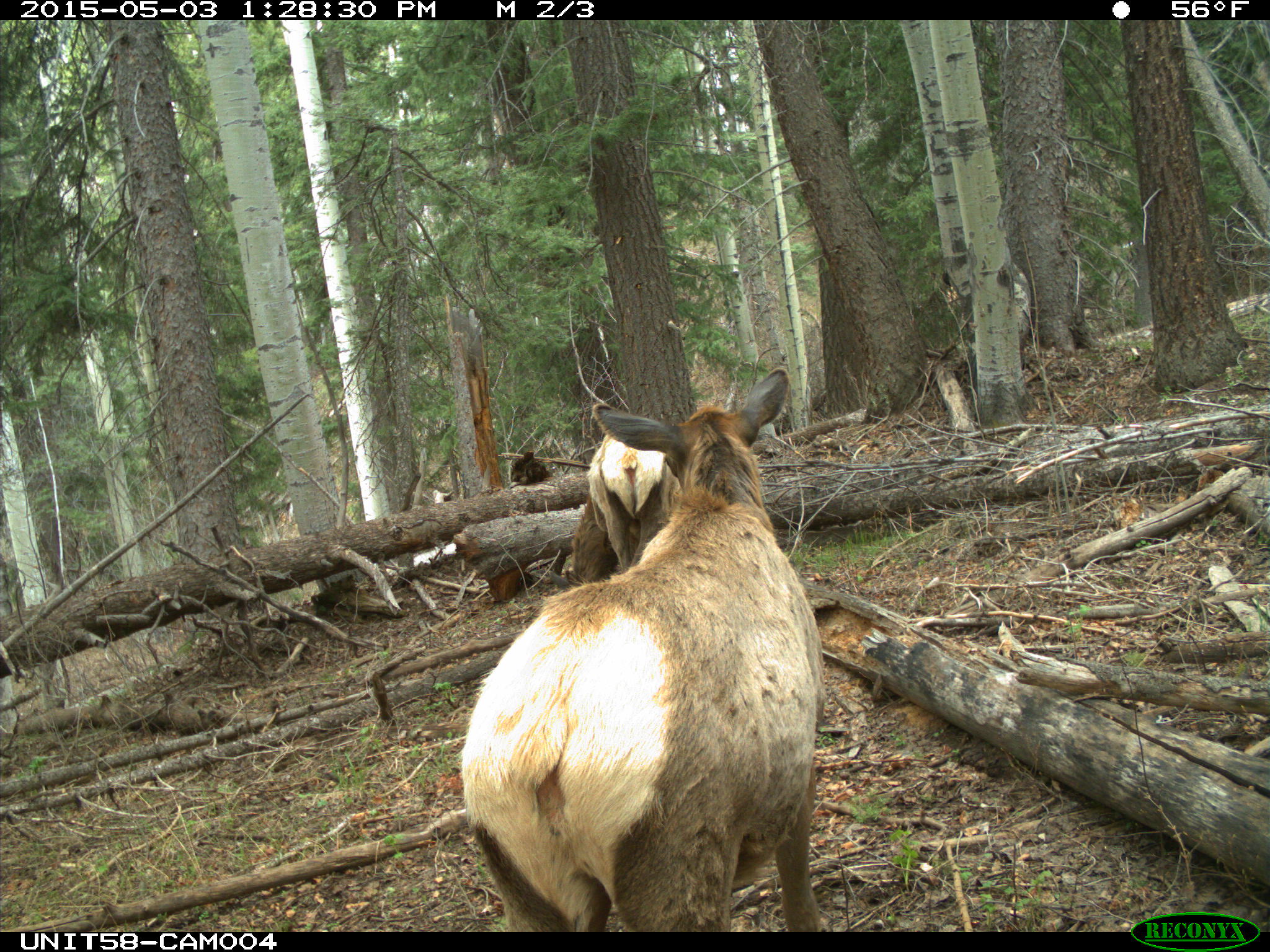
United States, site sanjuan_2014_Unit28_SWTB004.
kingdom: Animalia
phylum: Chordata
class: Mammalia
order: Artiodactyla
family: Cervidae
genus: Cervus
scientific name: Cervus elaphus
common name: red deer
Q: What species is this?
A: Cervus elaphus (red deer).